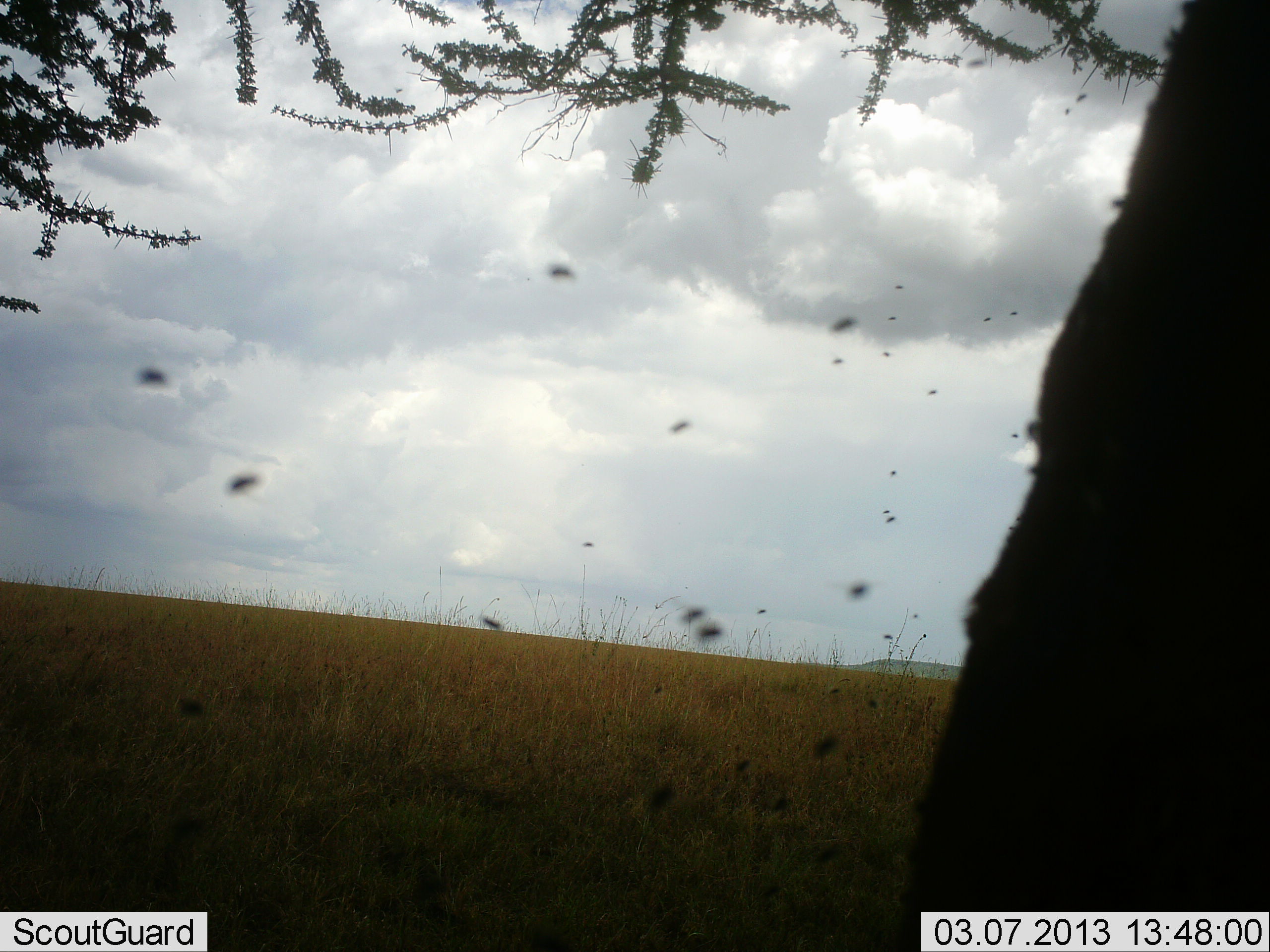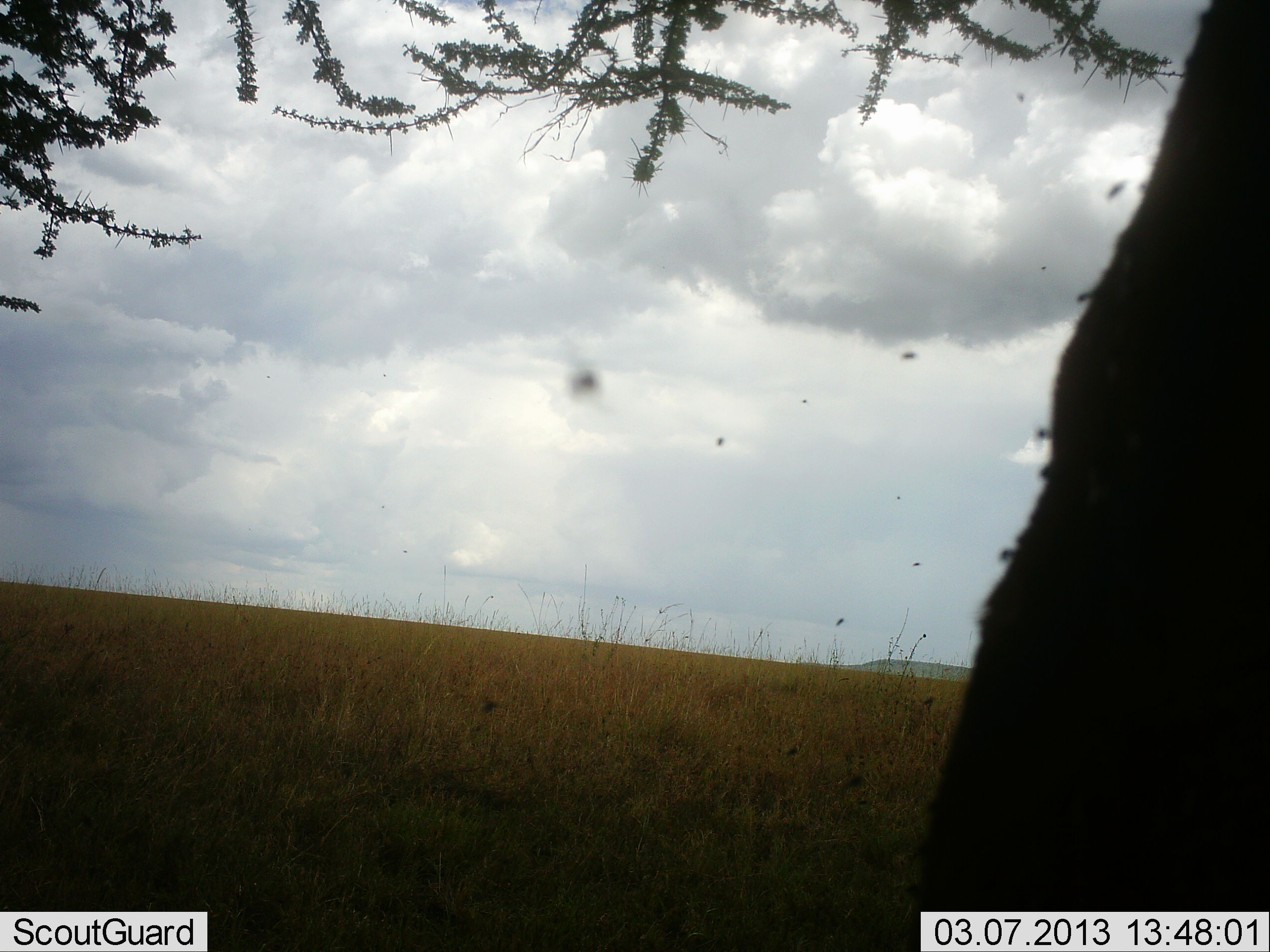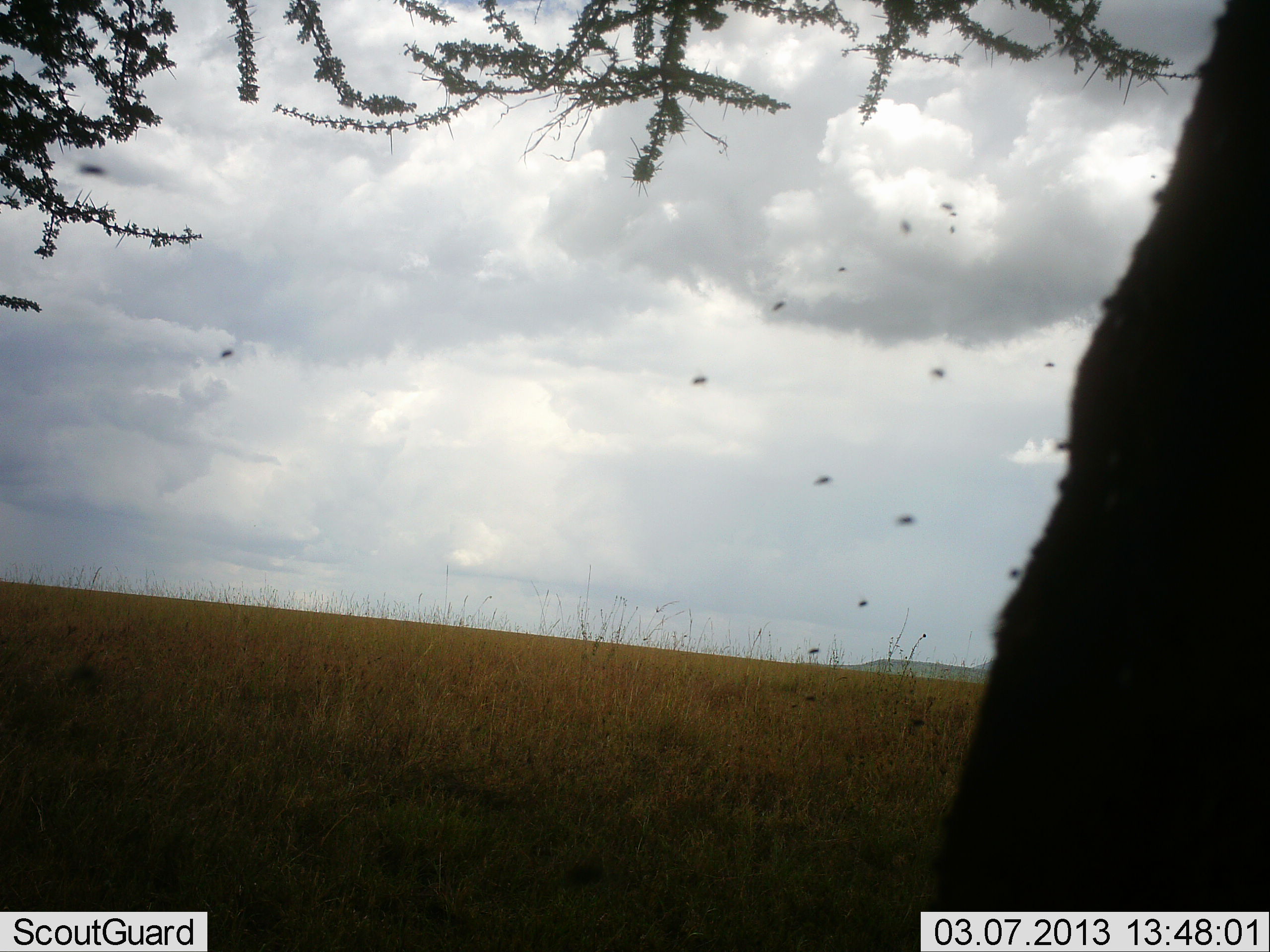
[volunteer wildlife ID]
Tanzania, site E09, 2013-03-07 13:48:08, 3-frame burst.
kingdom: Animalia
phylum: Chordata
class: Mammalia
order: Artiodactyla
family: Bovidae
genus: Syncerus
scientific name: Syncerus caffer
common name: cape buffalo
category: buffalo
Buffalo (cape buffalo) (Syncerus caffer), count 1. Behavior (volunteer vote fractions): standing 88%, resting 12%, moving 0%, interacting 0%. Young present (vote fraction): 0%. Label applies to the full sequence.